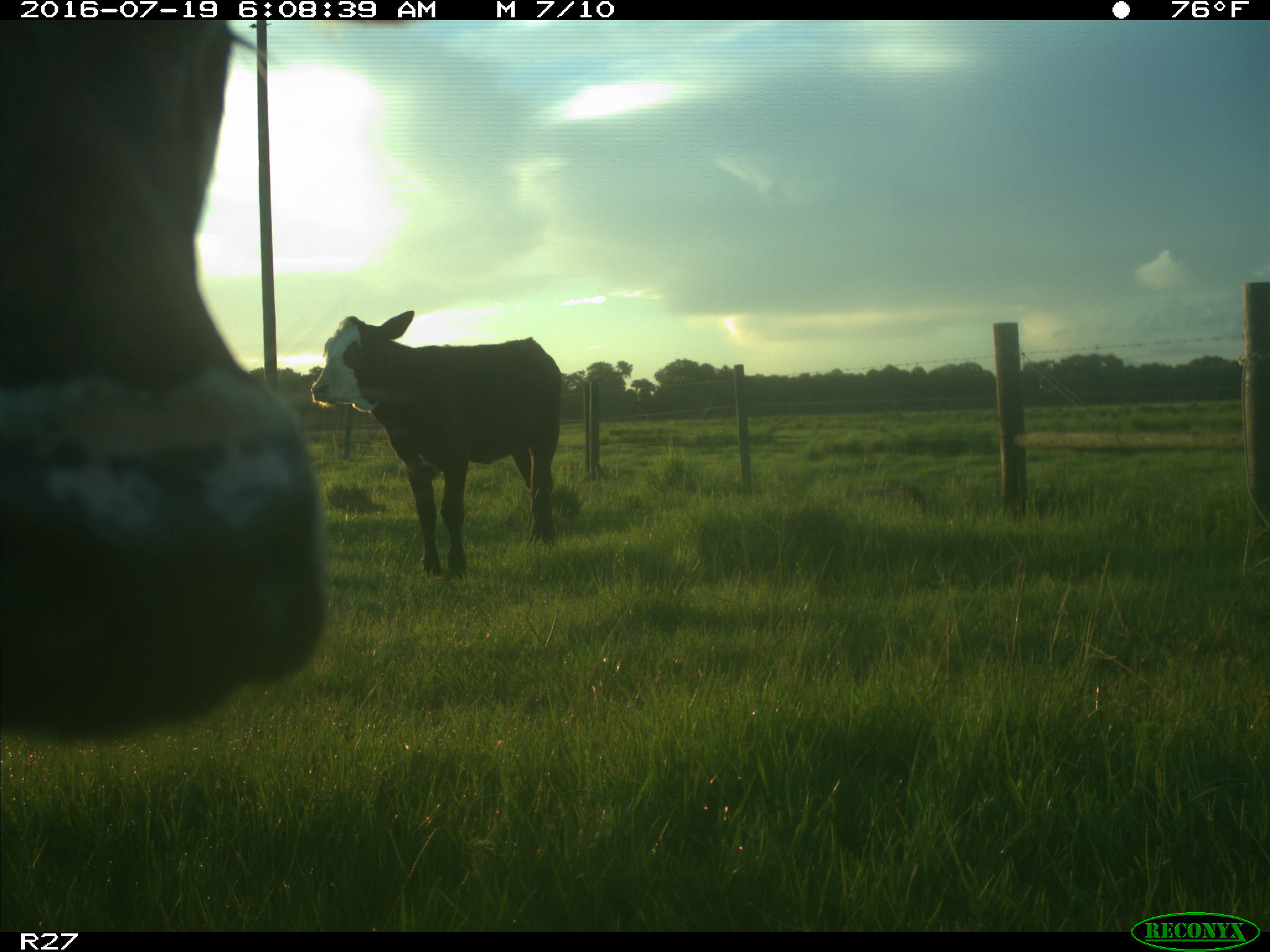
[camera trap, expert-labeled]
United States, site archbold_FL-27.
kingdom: Animalia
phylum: Chordata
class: Mammalia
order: Artiodactyla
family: Bovidae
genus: Bos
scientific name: Bos taurus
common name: domestic cow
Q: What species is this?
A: Bos taurus (domestic cow).